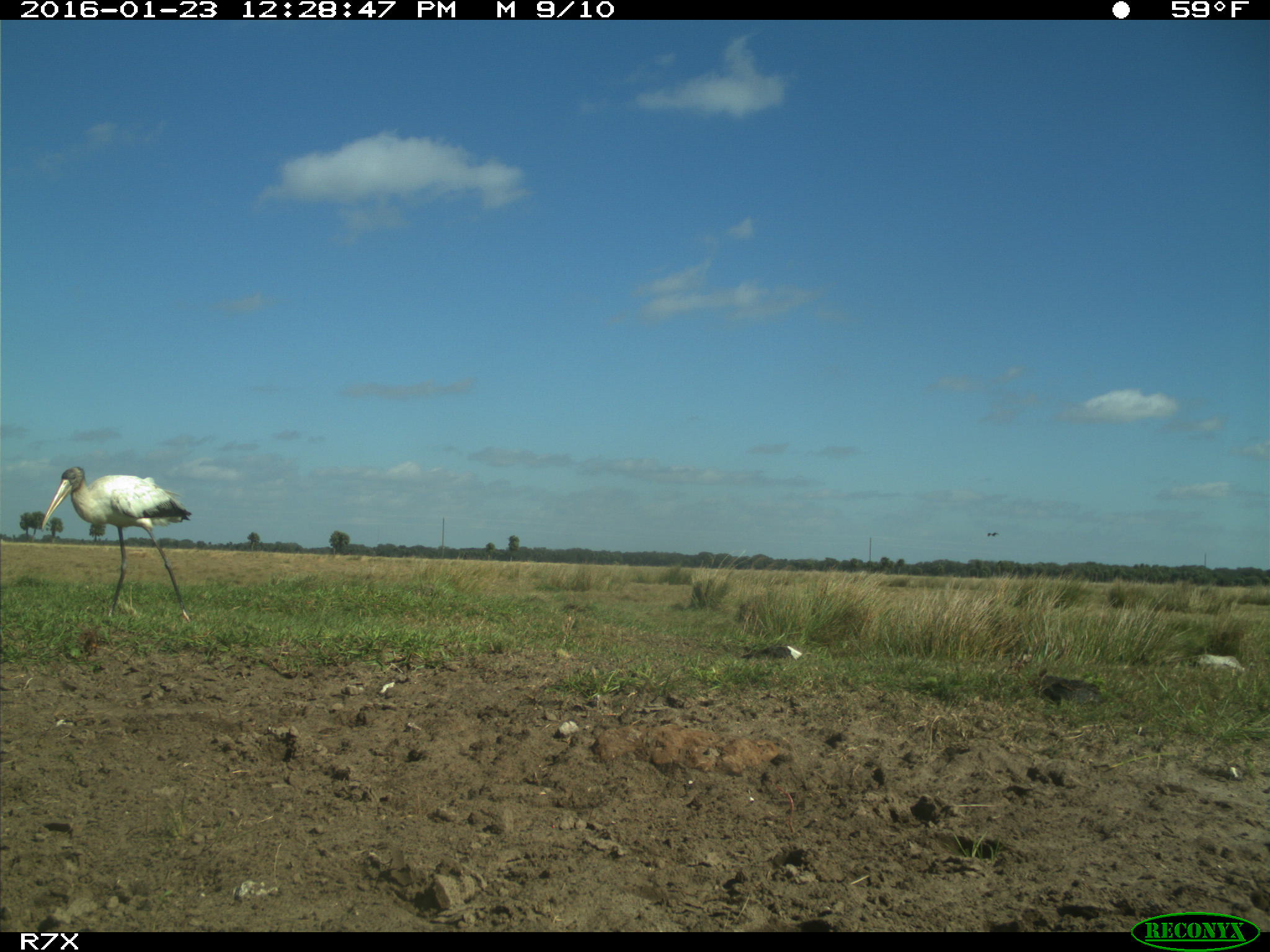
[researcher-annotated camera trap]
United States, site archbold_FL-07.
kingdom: Animalia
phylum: Chordata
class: Aves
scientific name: Aves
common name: birds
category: unidentified bird